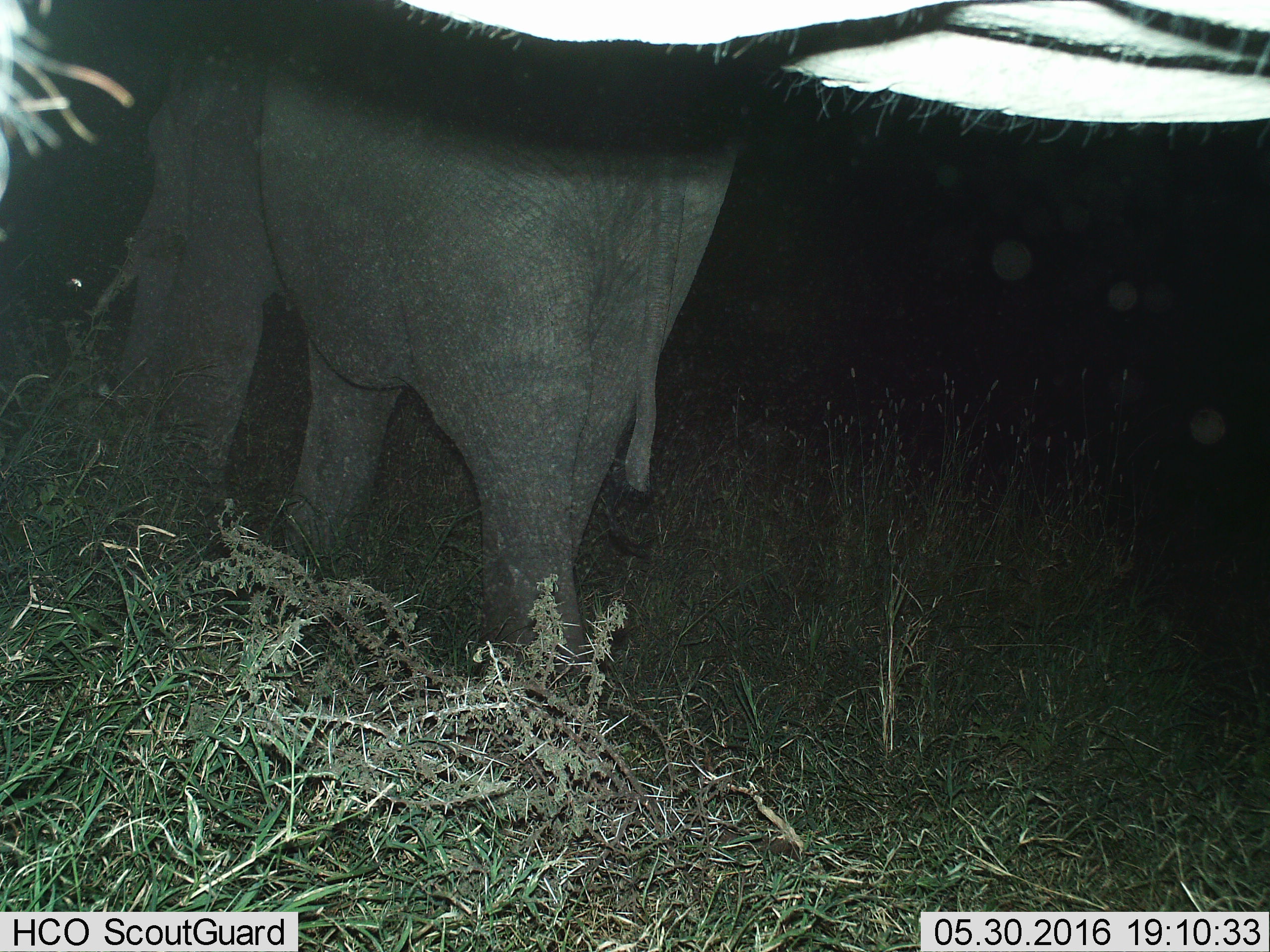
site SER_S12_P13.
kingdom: Animalia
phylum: Chordata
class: Mammalia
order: Proboscidea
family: Elephantidae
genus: Loxodonta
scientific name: Loxodonta africana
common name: african bush elephant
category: elephant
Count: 2.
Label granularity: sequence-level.